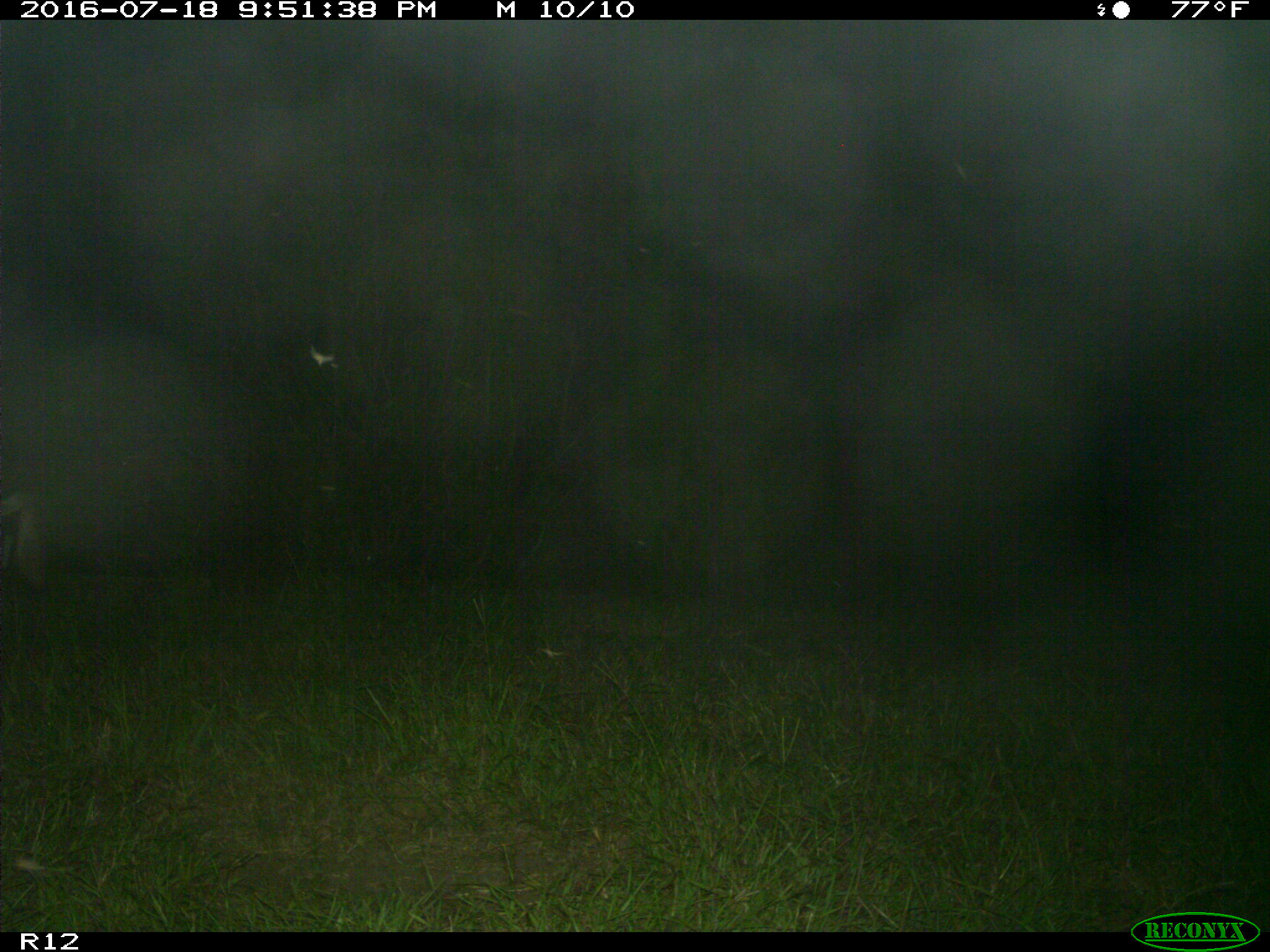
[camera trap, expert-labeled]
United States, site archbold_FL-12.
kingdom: Animalia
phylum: Chordata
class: Mammalia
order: Artiodactyla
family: Suidae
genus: Sus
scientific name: Sus scrofa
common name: wild boar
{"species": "Sus scrofa (wild boar)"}